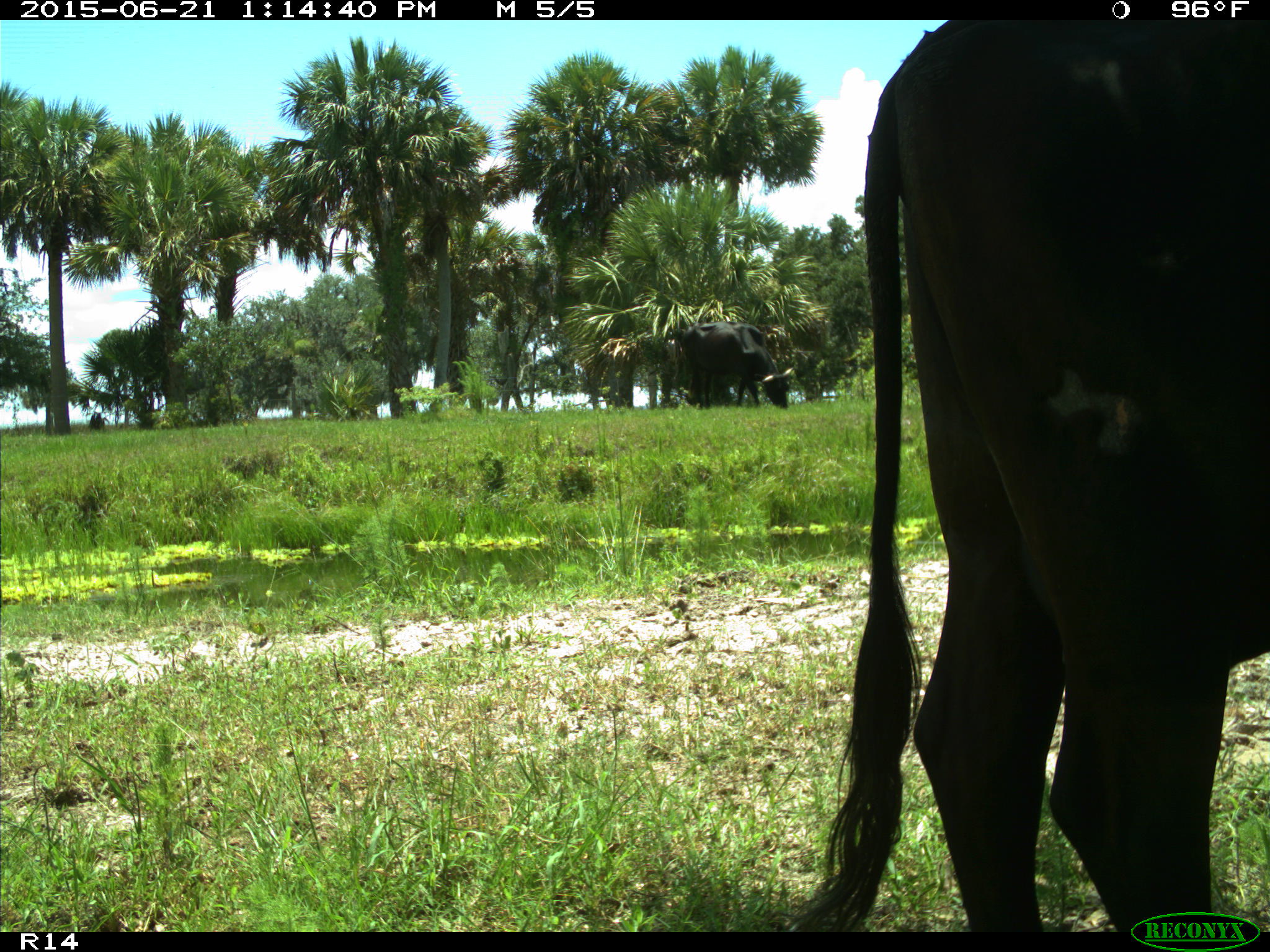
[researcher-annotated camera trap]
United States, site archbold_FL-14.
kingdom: Animalia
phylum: Chordata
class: Mammalia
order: Artiodactyla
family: Bovidae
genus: Bos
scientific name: Bos taurus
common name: domestic cow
Bos taurus (domestic cow).